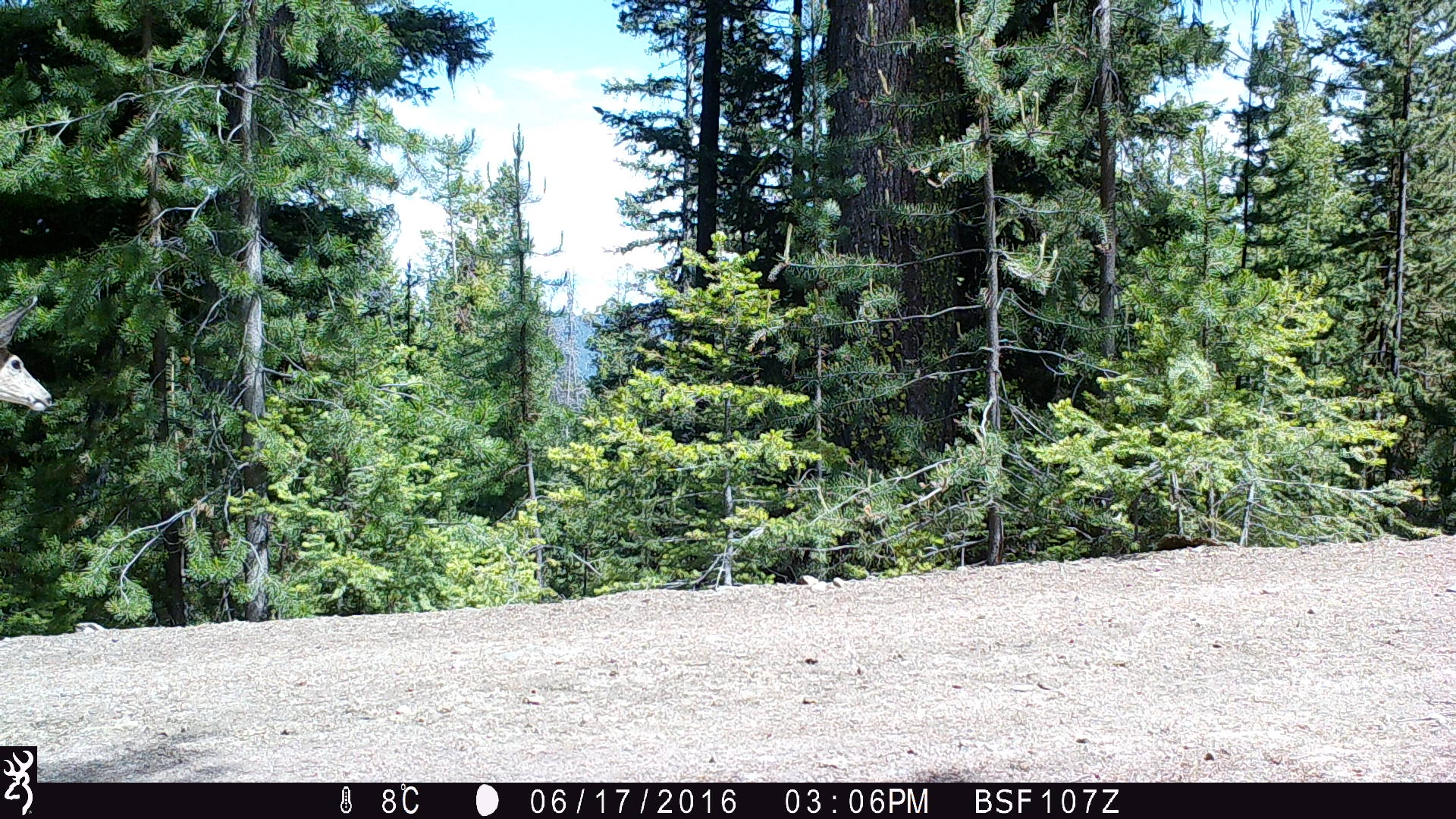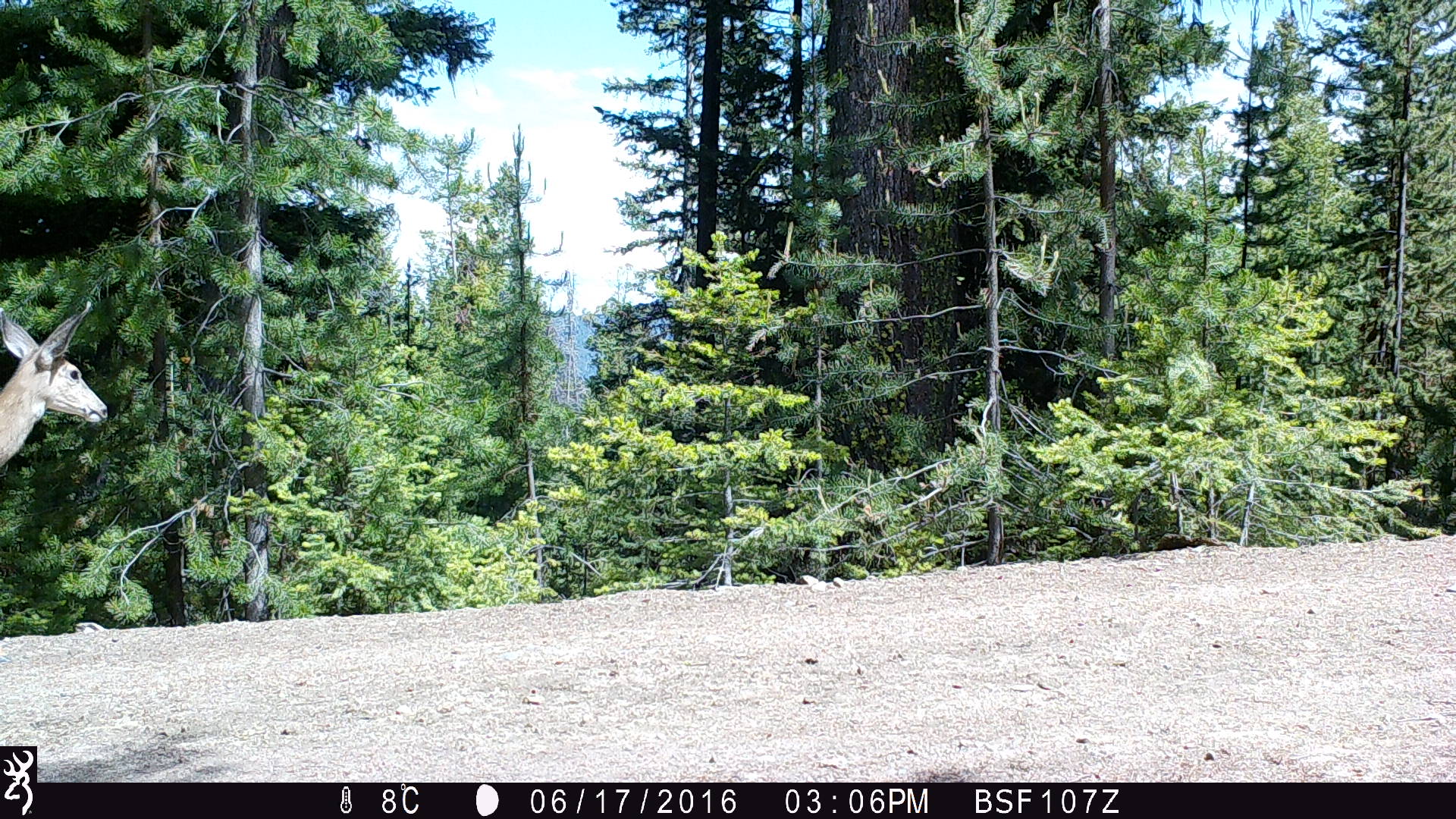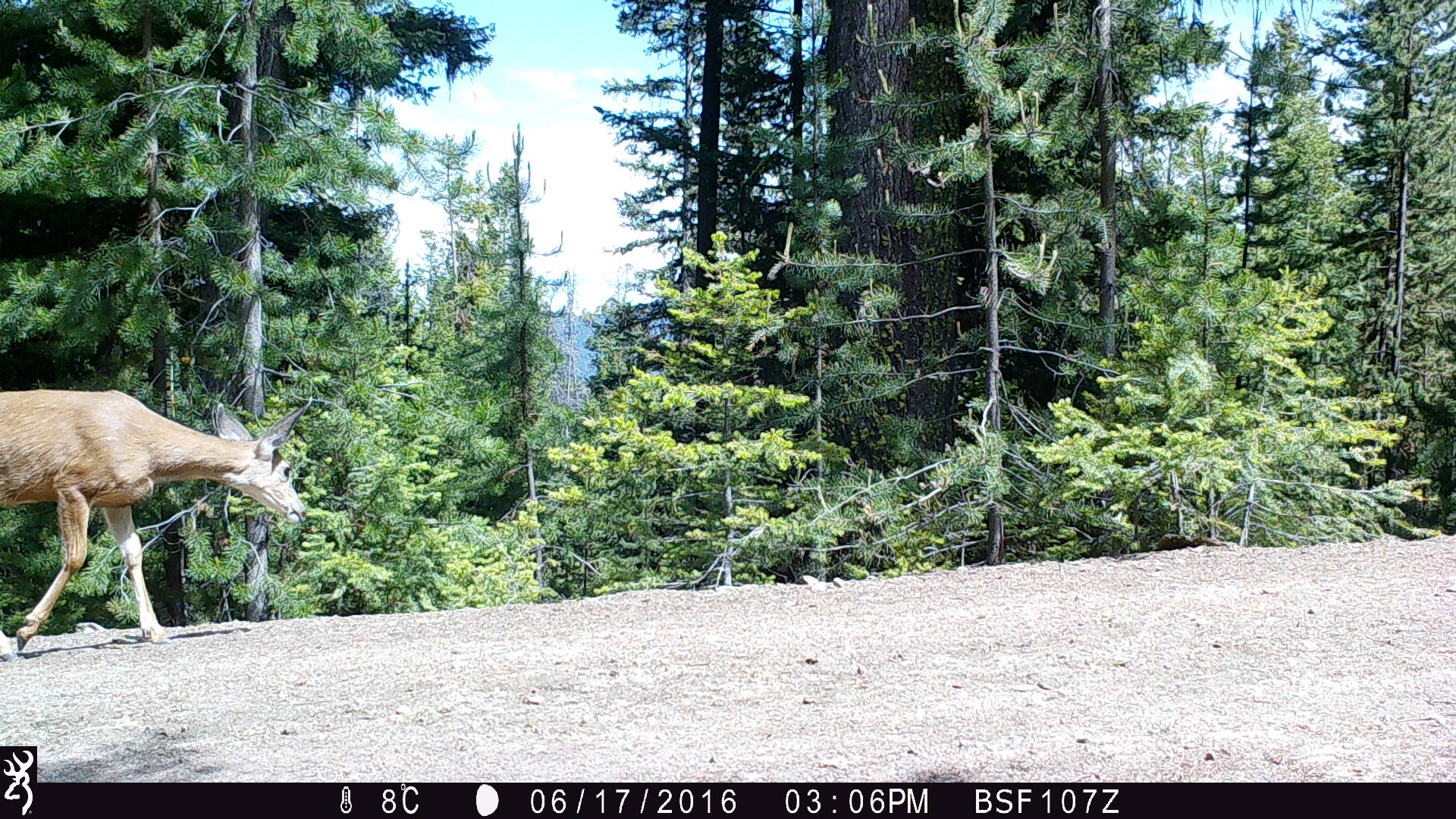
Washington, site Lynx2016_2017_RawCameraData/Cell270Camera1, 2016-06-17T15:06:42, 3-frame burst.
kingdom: Animalia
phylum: Chordata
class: Mammalia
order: Artiodactyla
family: Cervidae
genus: Odocoileus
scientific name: Odocoileus hemionus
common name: mule deer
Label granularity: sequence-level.